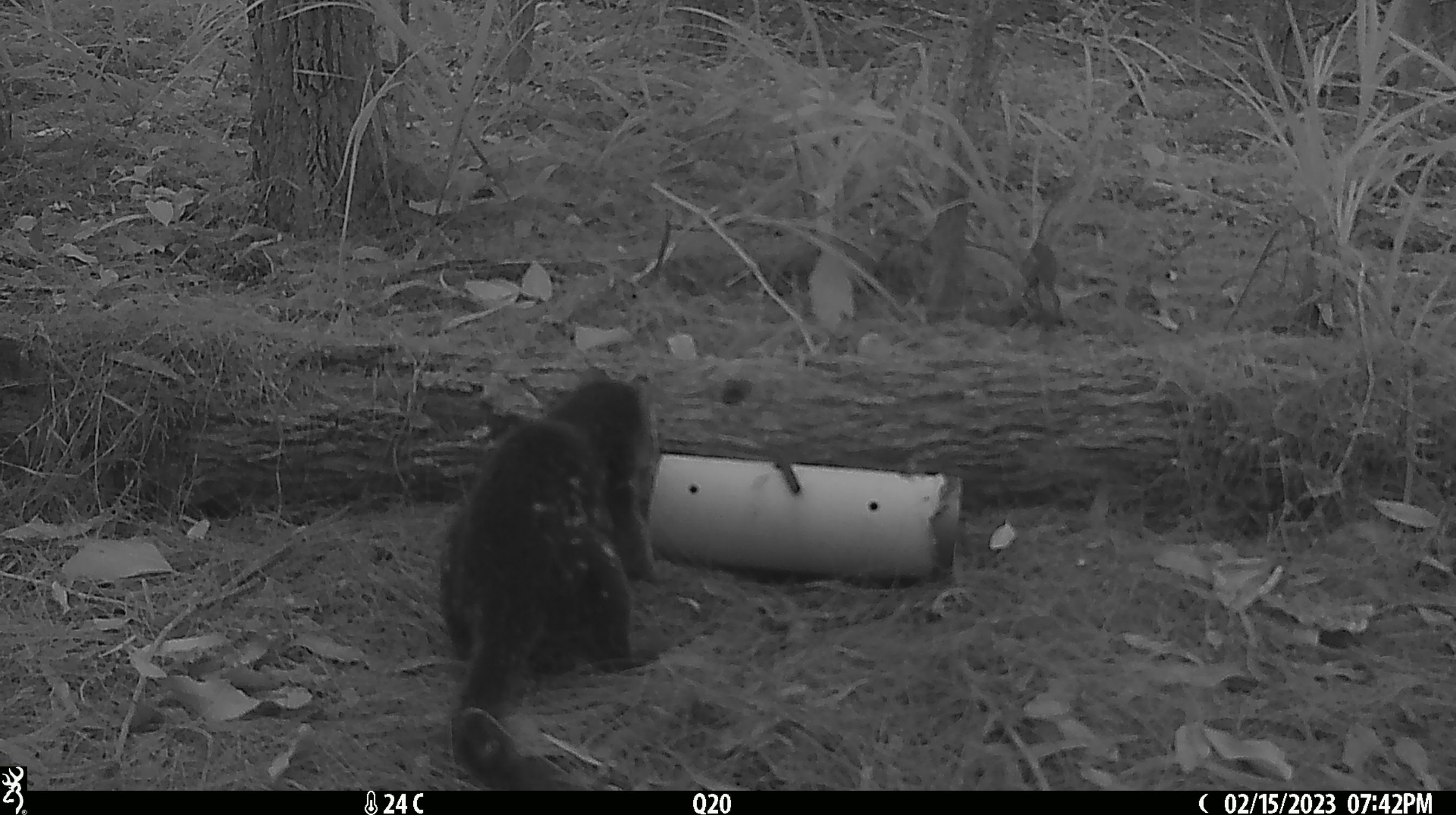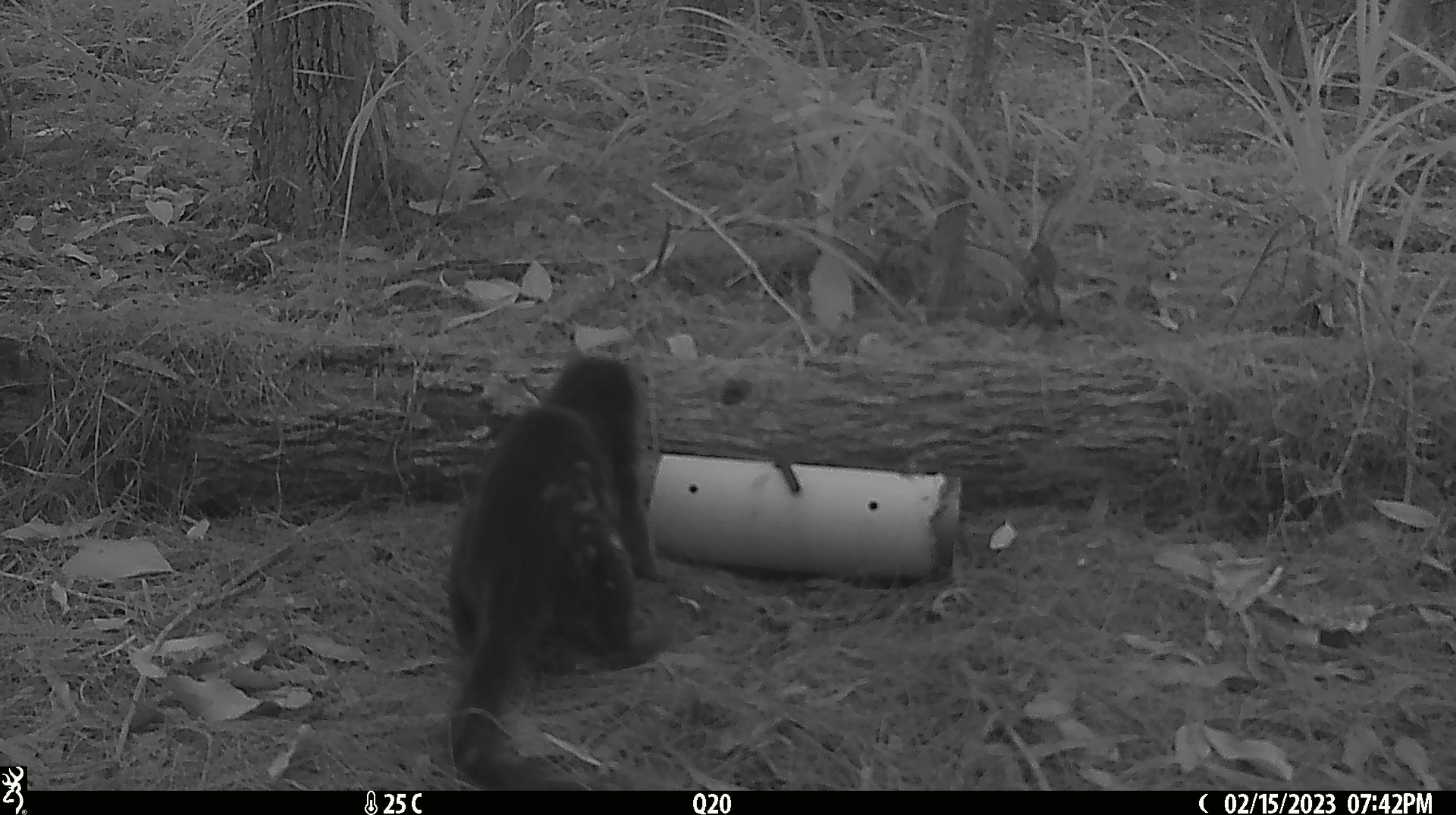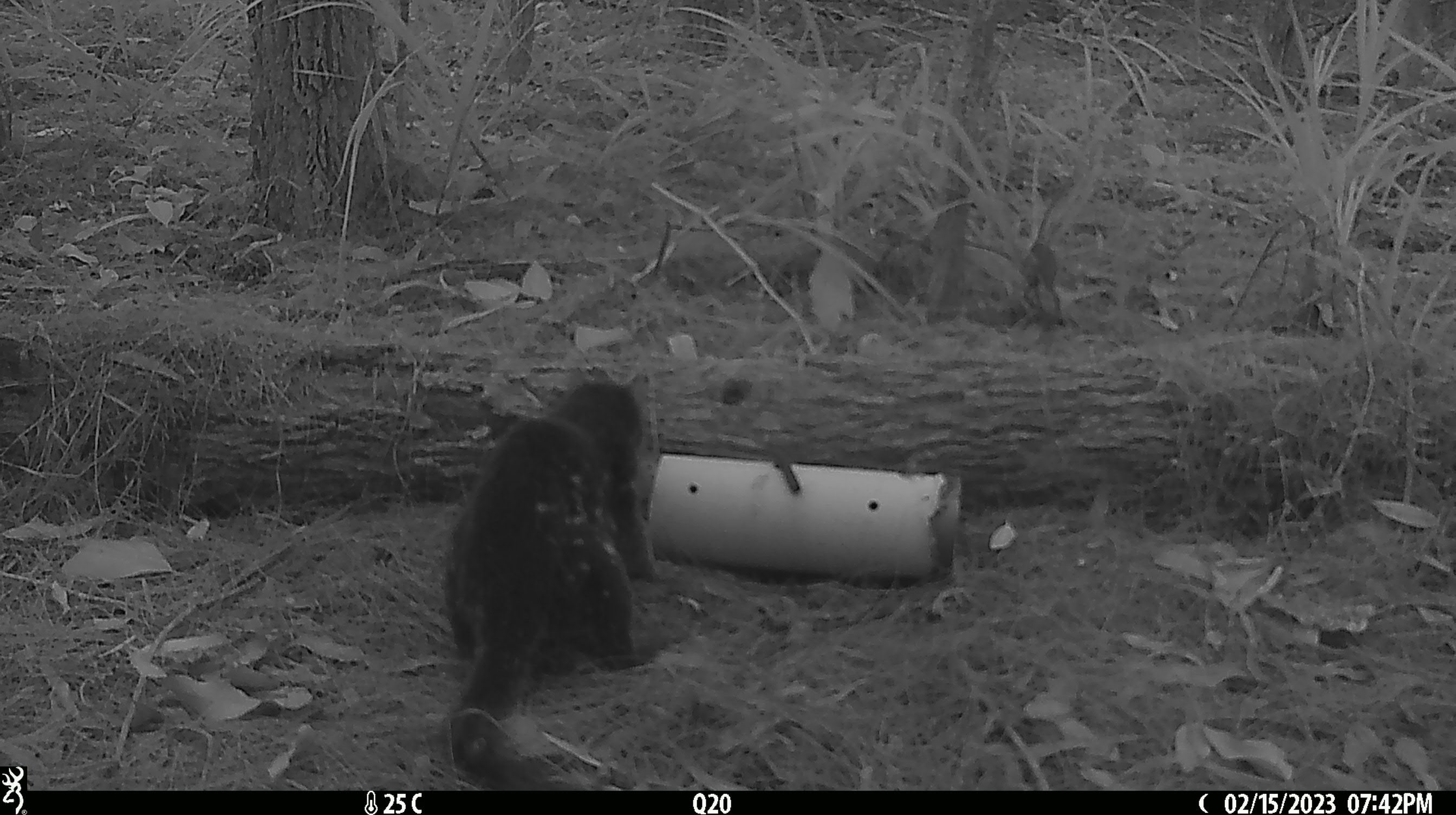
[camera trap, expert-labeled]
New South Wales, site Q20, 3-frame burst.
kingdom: Animalia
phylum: Chordata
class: Mammalia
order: Dasyuromorphia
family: Dasyuridae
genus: Dasyurus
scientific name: Dasyurus maculatus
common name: spotted-tailed quoll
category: quoll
Quoll (spotted-tailed quoll) (Dasyurus maculatus).